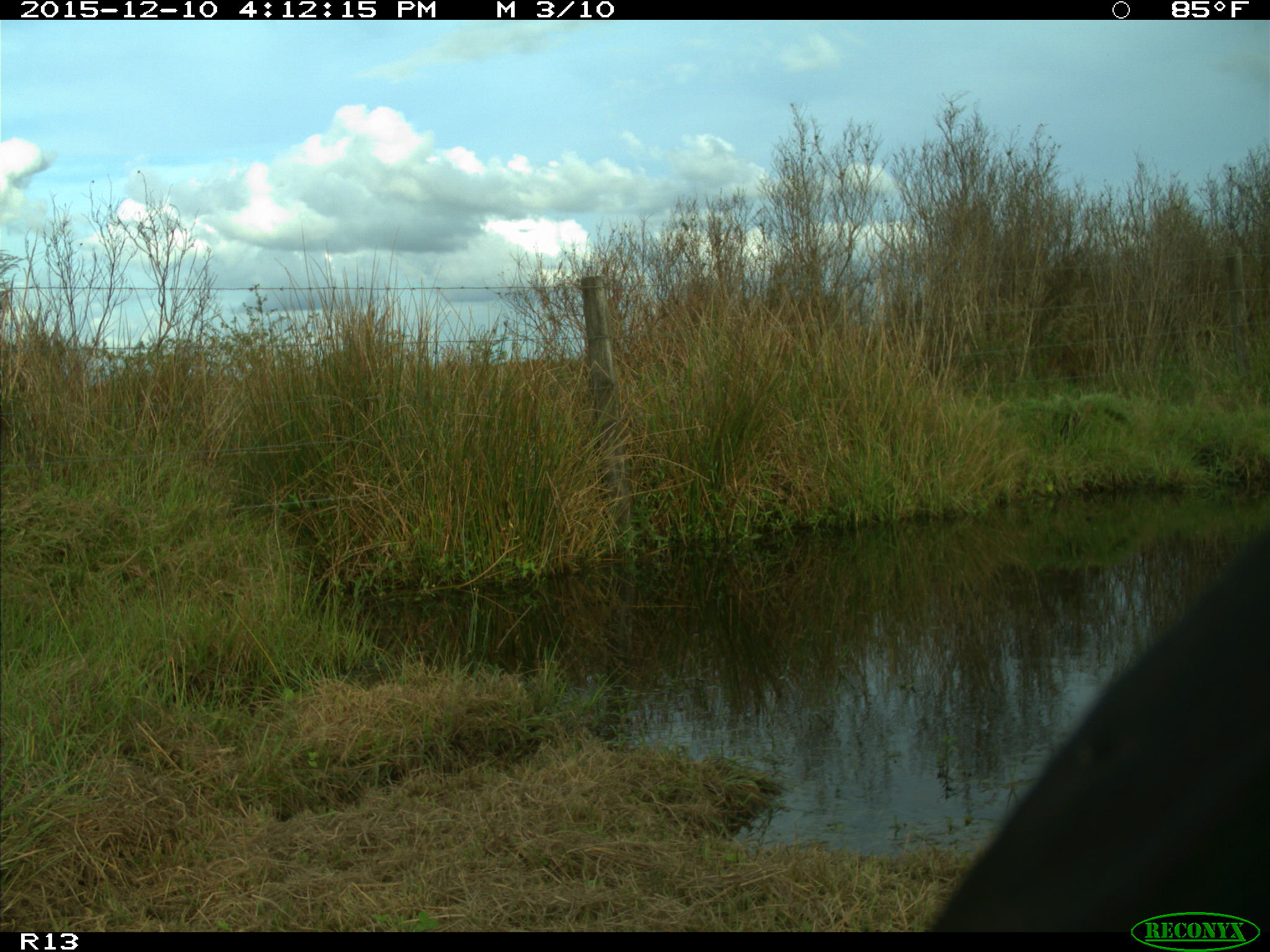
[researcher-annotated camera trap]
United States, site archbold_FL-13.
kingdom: Animalia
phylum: Chordata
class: Mammalia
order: Artiodactyla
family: Bovidae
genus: Bos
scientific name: Bos taurus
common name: domestic cow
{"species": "Bos taurus (domestic cow)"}